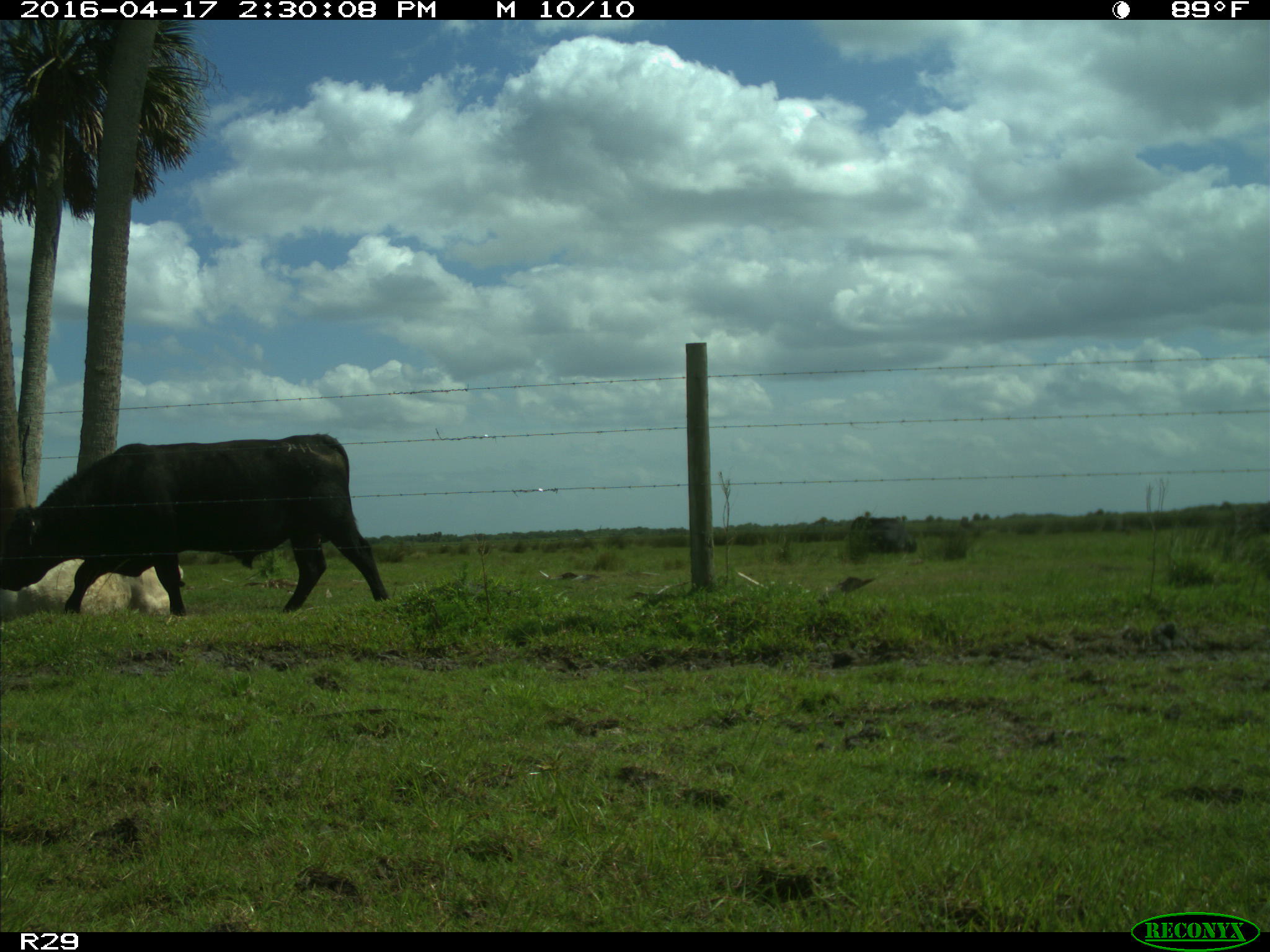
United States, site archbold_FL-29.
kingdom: Animalia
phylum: Chordata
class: Mammalia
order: Artiodactyla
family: Bovidae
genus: Bos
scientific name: Bos taurus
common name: domestic cow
Bos taurus (domestic cow).